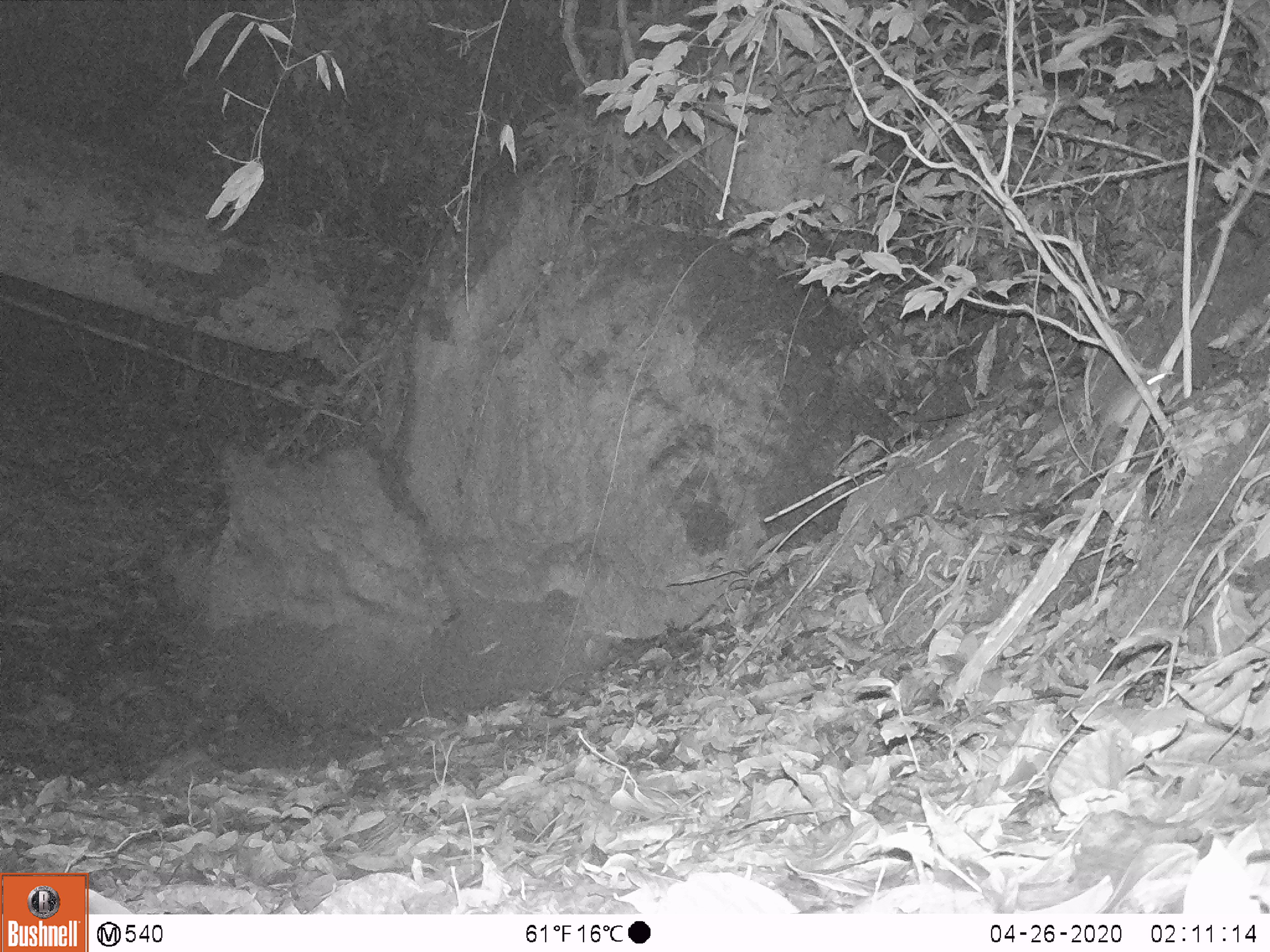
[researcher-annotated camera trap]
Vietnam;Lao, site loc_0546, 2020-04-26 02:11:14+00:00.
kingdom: Animalia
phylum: Chordata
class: Mammalia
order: Rodentia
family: Muridae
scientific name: Muridae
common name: old-world mice and rats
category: unidentified murid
Unidentified murid (old-world mice and rats) (Muridae). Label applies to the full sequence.